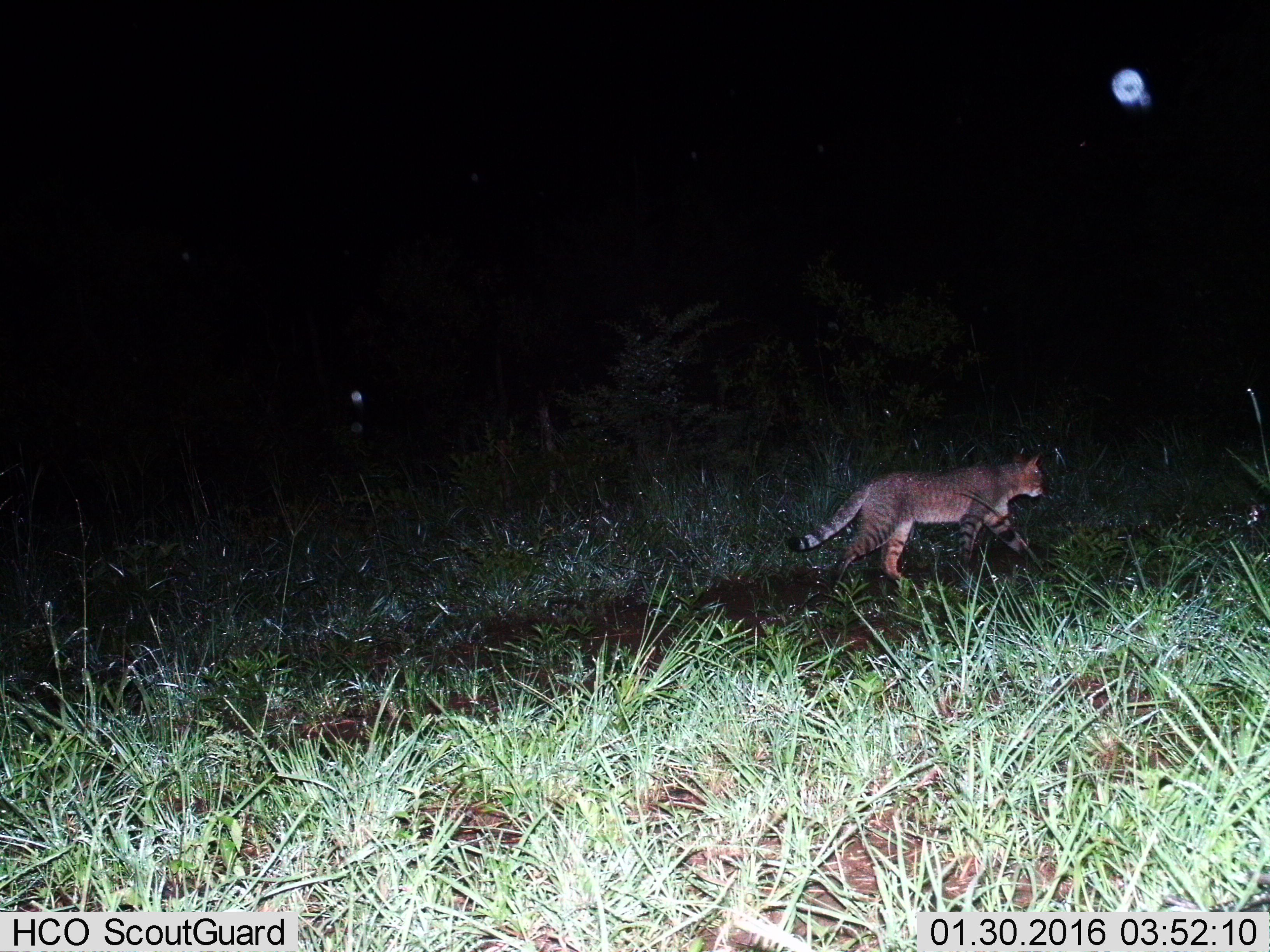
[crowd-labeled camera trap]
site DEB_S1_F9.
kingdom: Animalia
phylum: Chordata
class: Mammalia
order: Carnivora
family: Felidae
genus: Felis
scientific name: Felis lybica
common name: african wild cat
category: africanwildcat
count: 1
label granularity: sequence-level